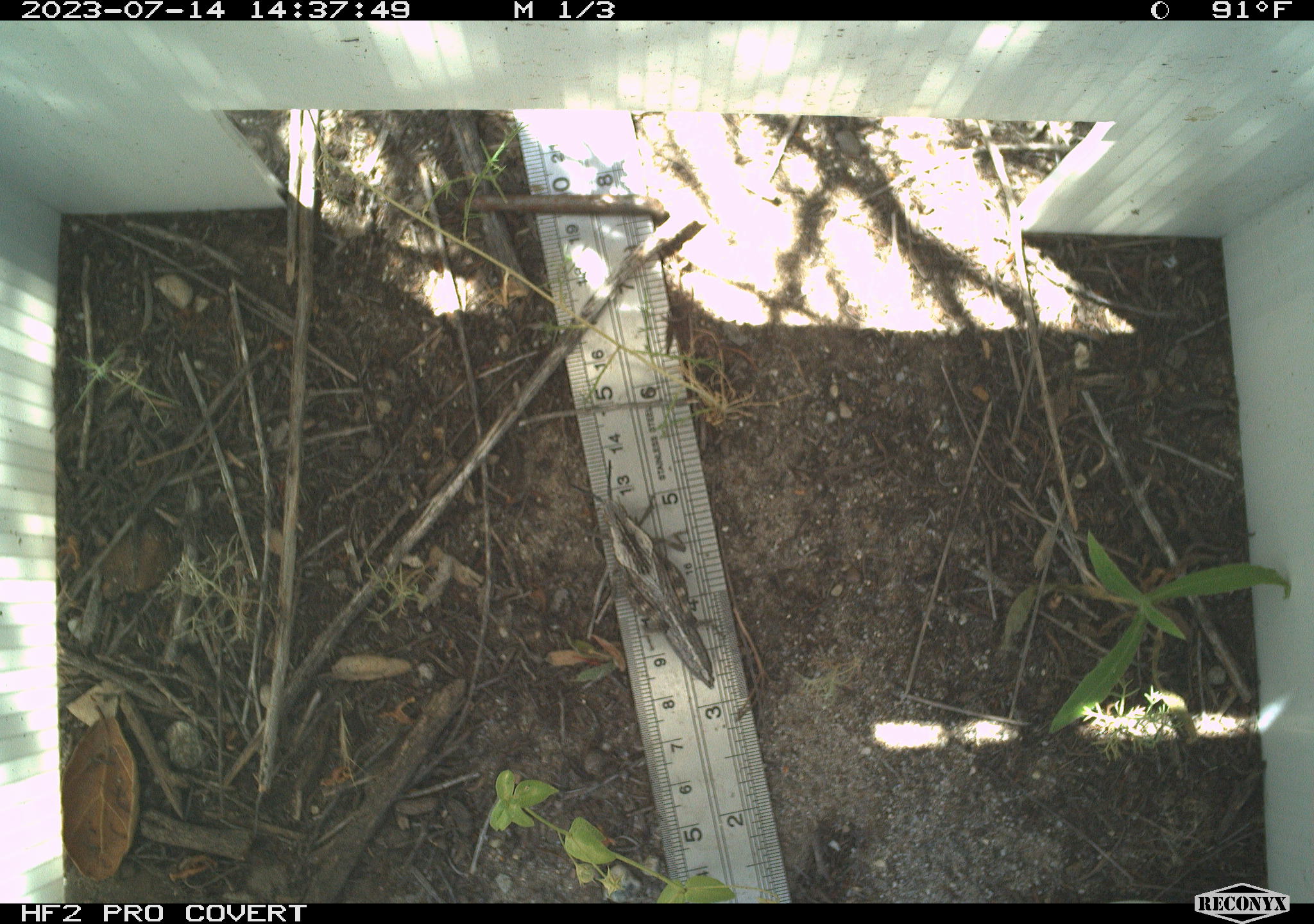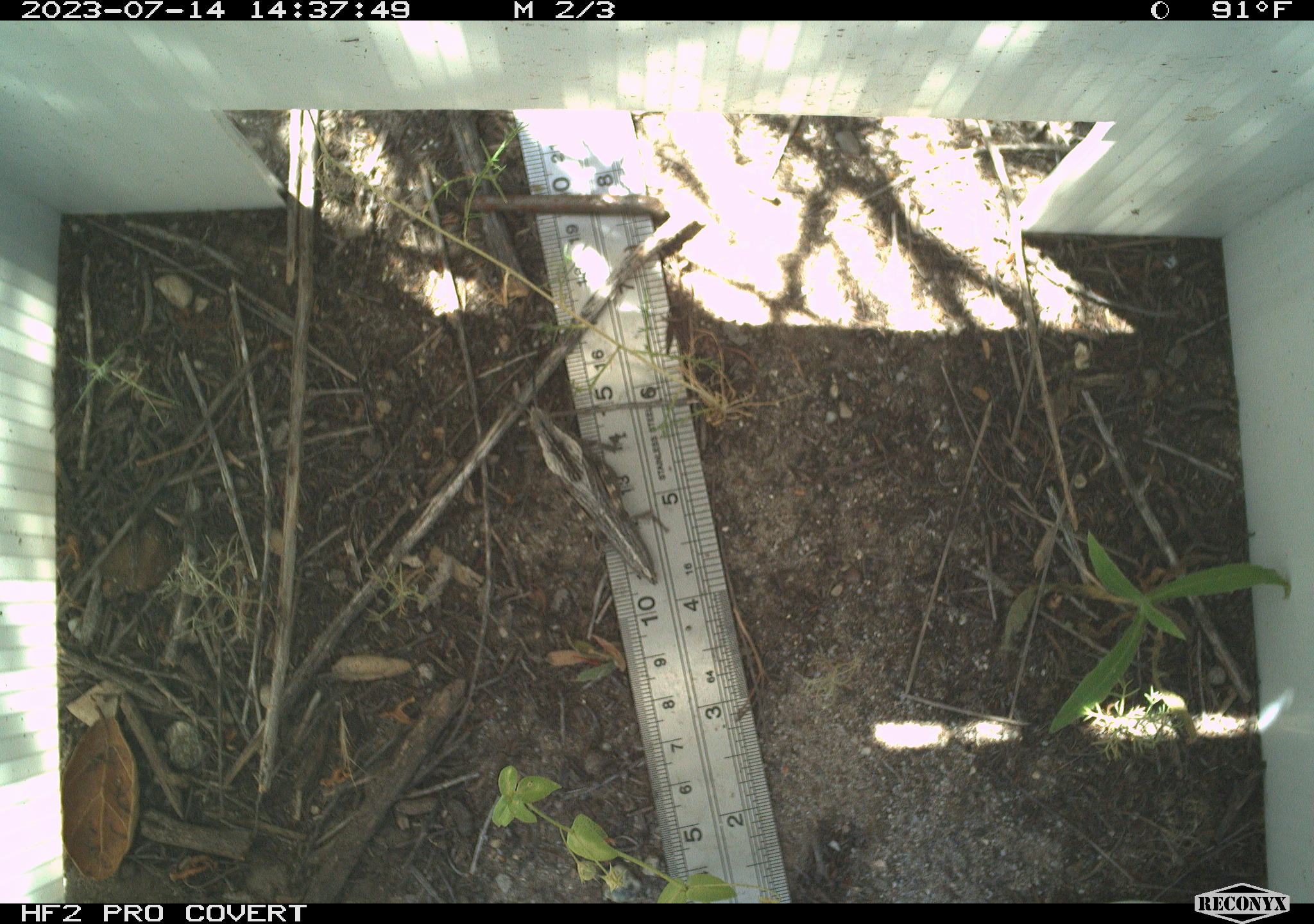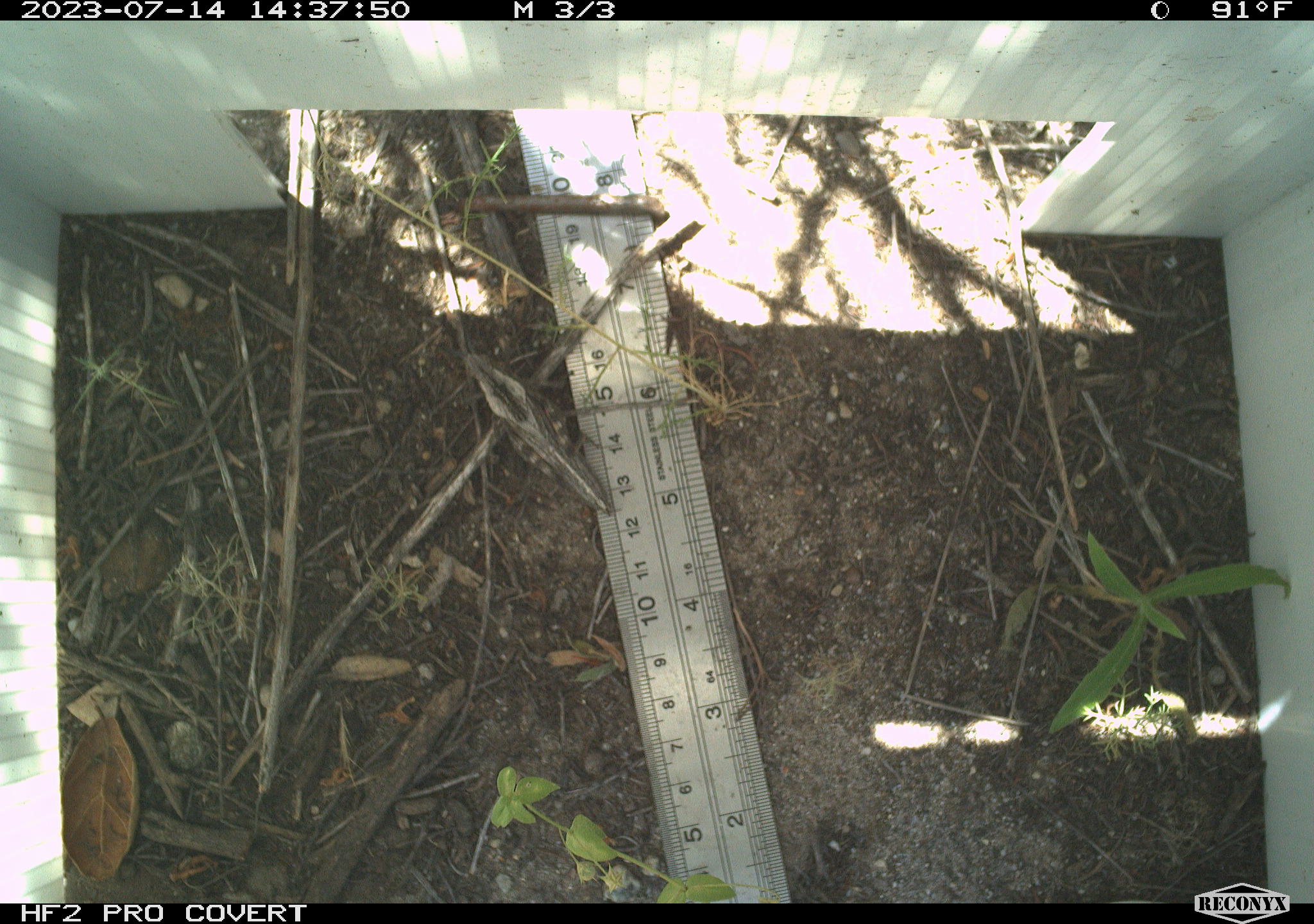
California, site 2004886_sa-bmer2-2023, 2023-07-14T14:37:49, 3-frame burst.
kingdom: Animalia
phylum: Arthropoda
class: Insecta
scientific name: Insecta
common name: insect